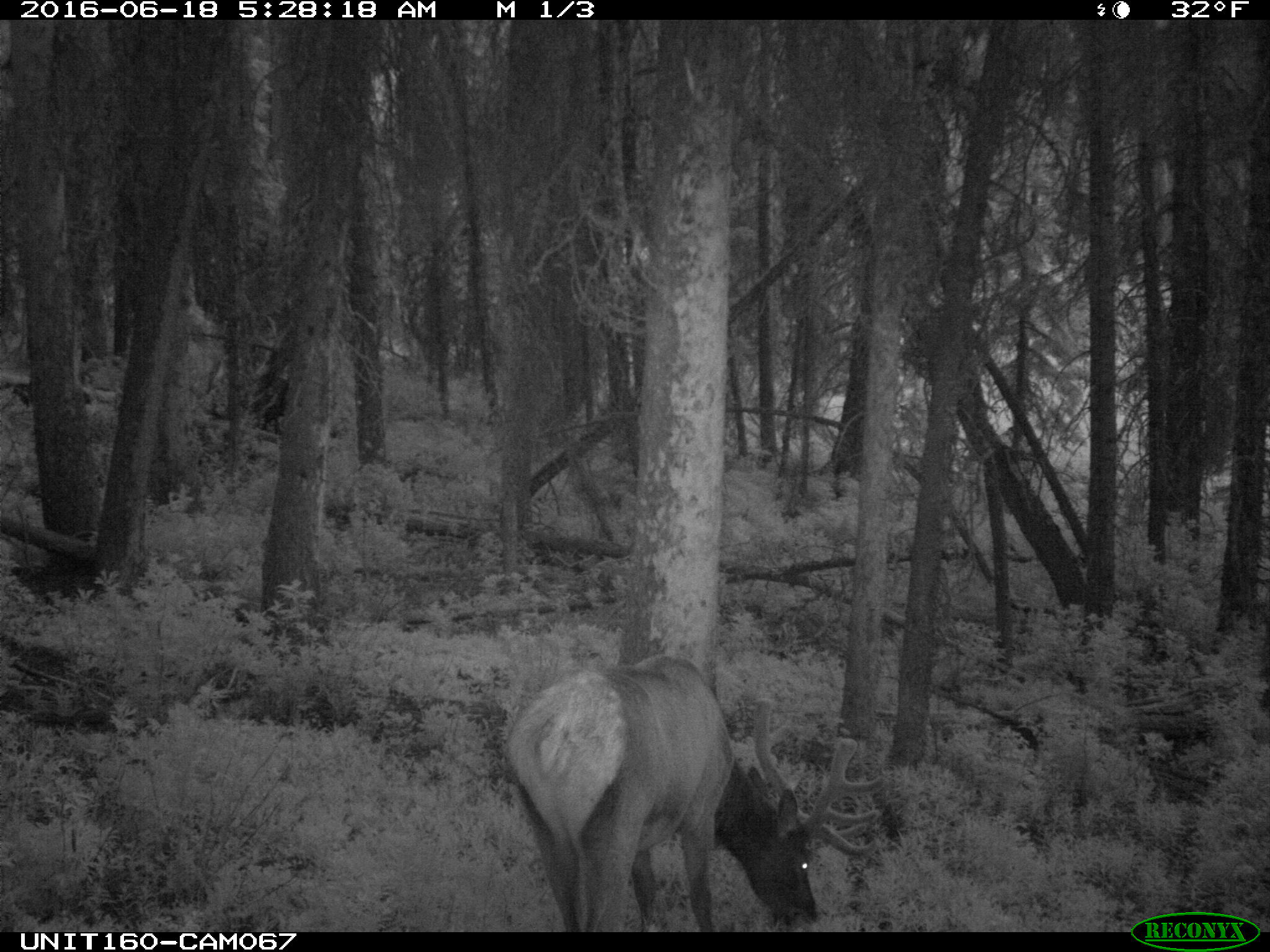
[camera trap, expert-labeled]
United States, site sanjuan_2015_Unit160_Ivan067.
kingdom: Animalia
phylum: Chordata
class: Mammalia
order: Artiodactyla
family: Cervidae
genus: Cervus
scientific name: Cervus elaphus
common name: red deer